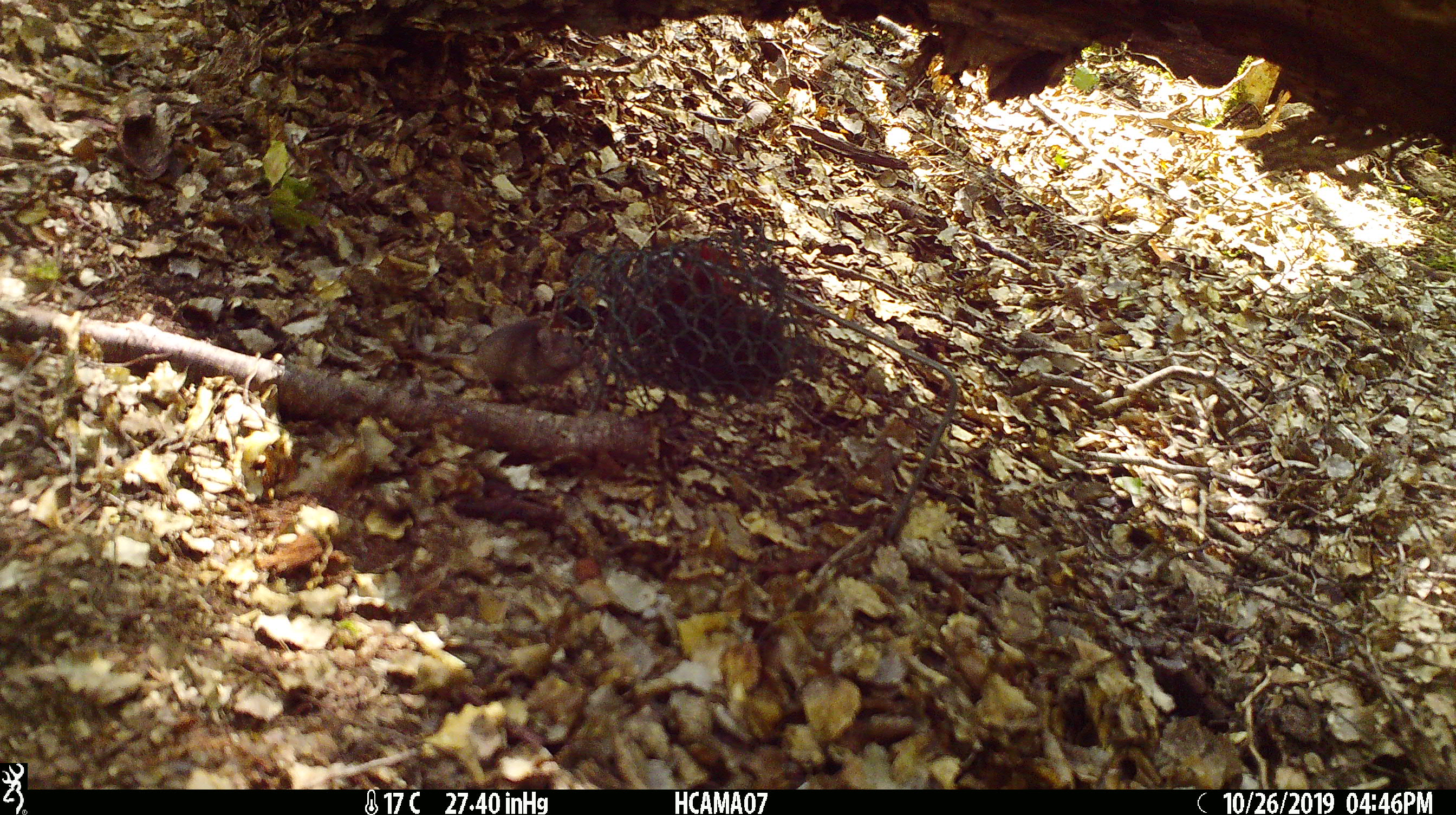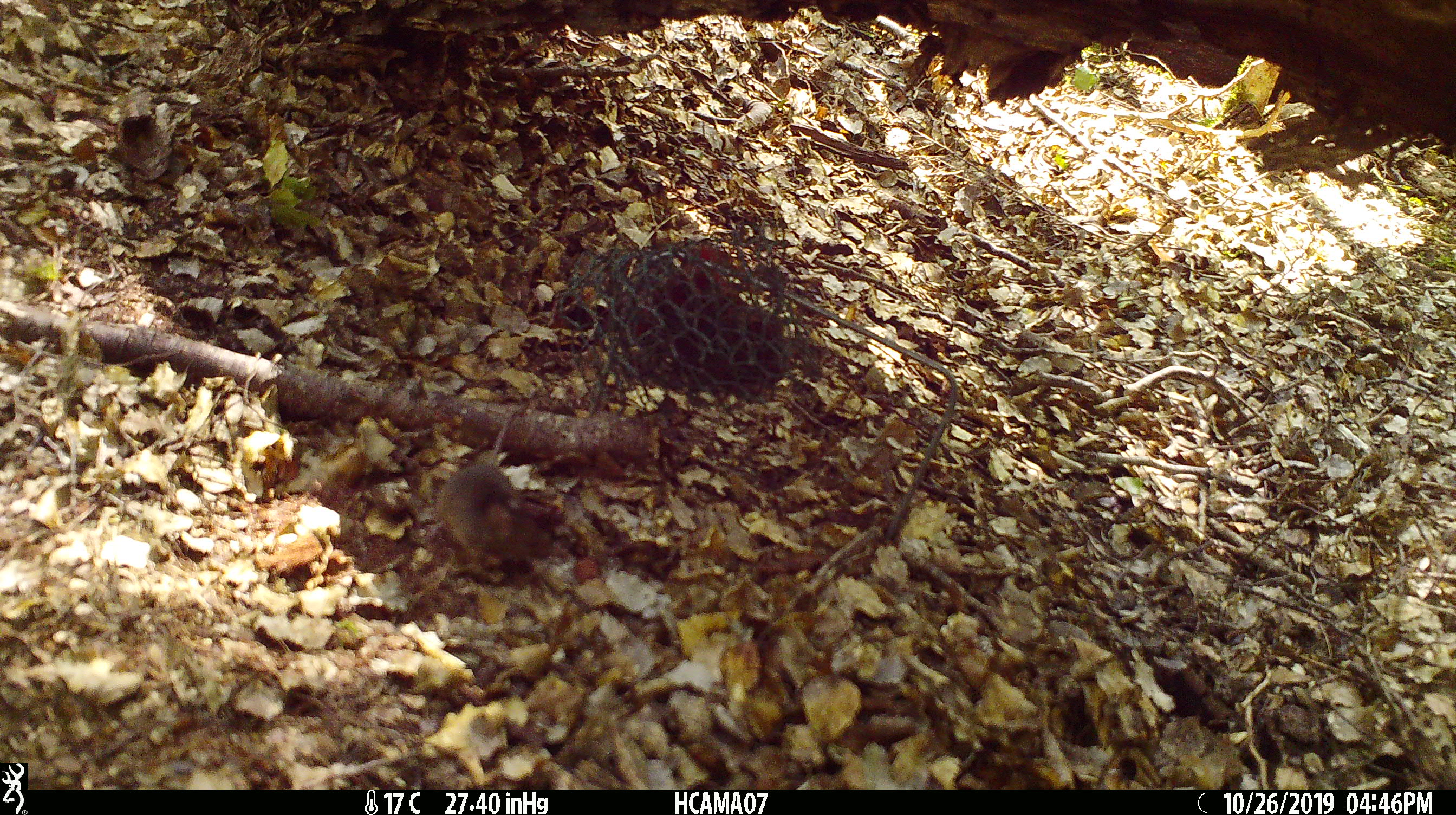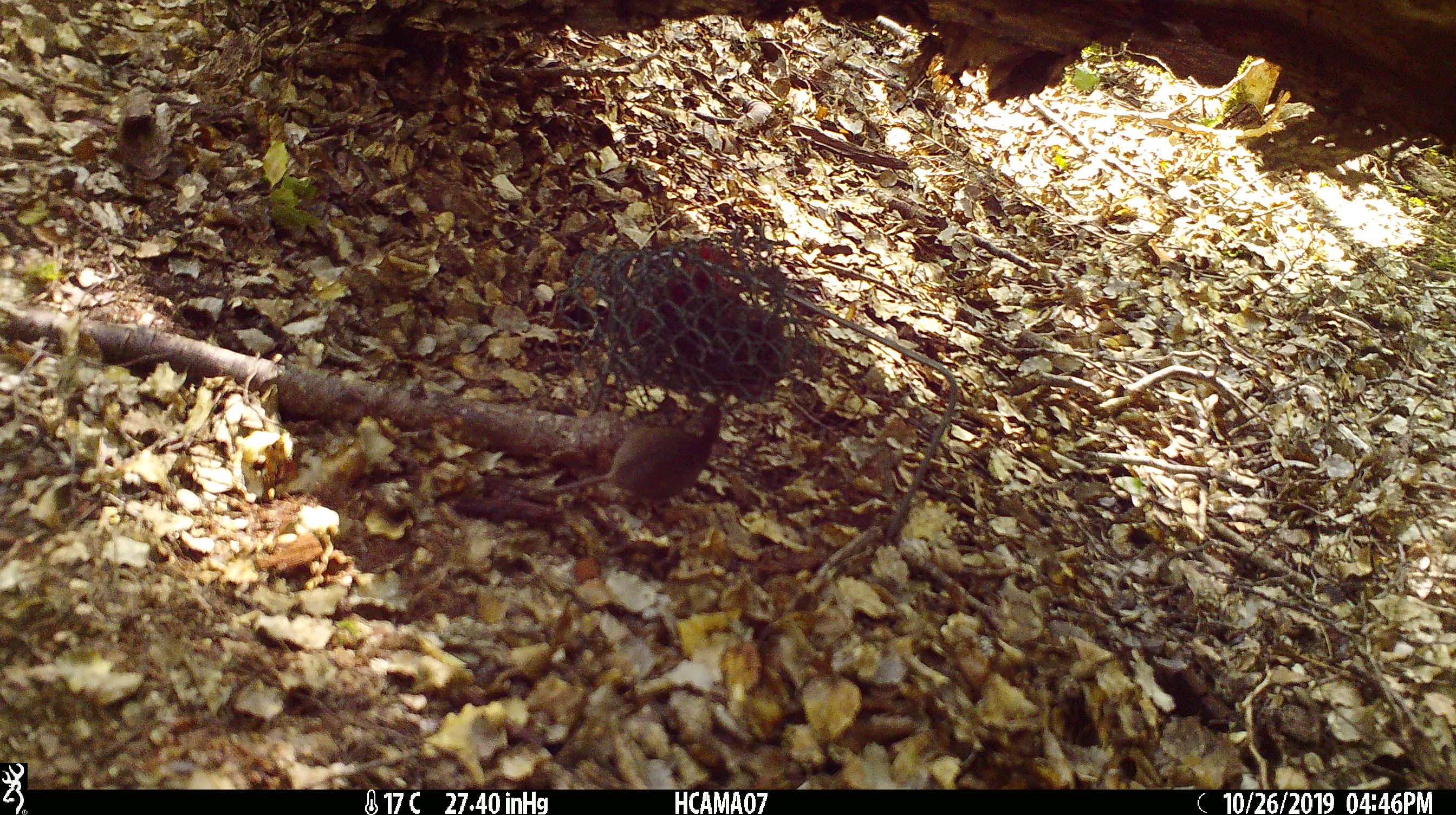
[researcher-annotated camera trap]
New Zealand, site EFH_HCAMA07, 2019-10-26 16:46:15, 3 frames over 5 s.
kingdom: Animalia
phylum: Chordata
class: Mammalia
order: Rodentia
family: Muridae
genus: Mus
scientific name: Mus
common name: mouse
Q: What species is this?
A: Mouse (Mus).